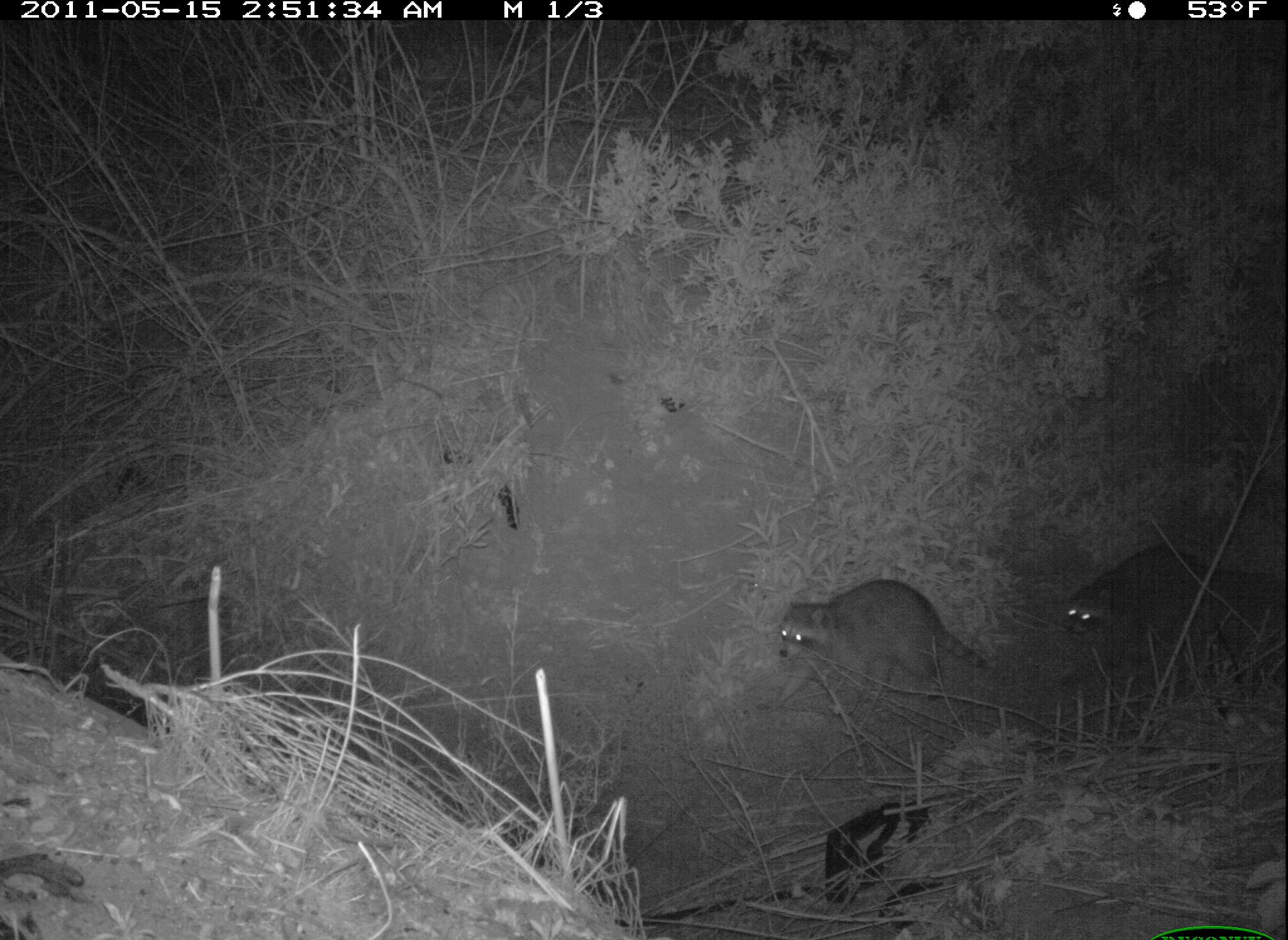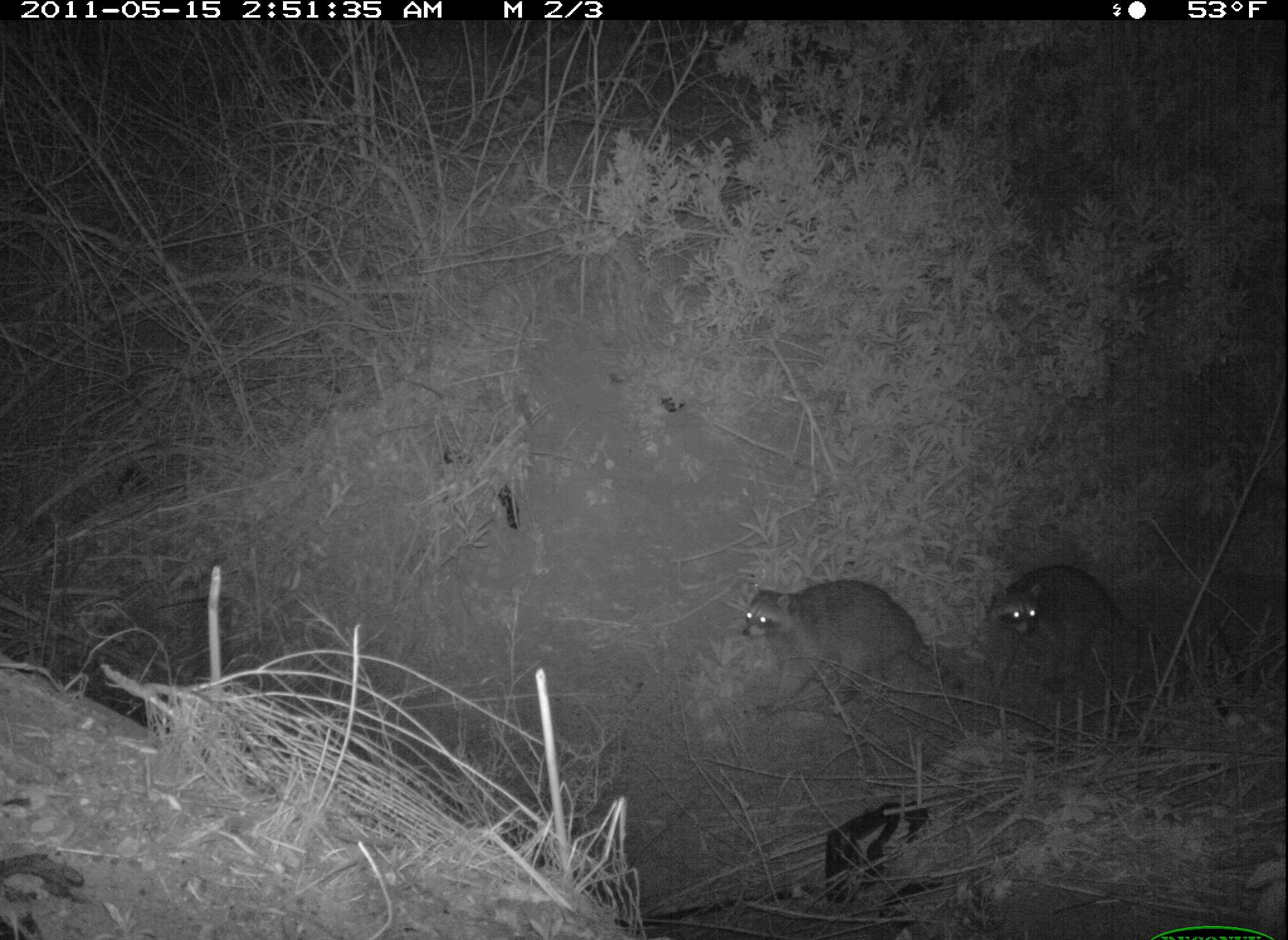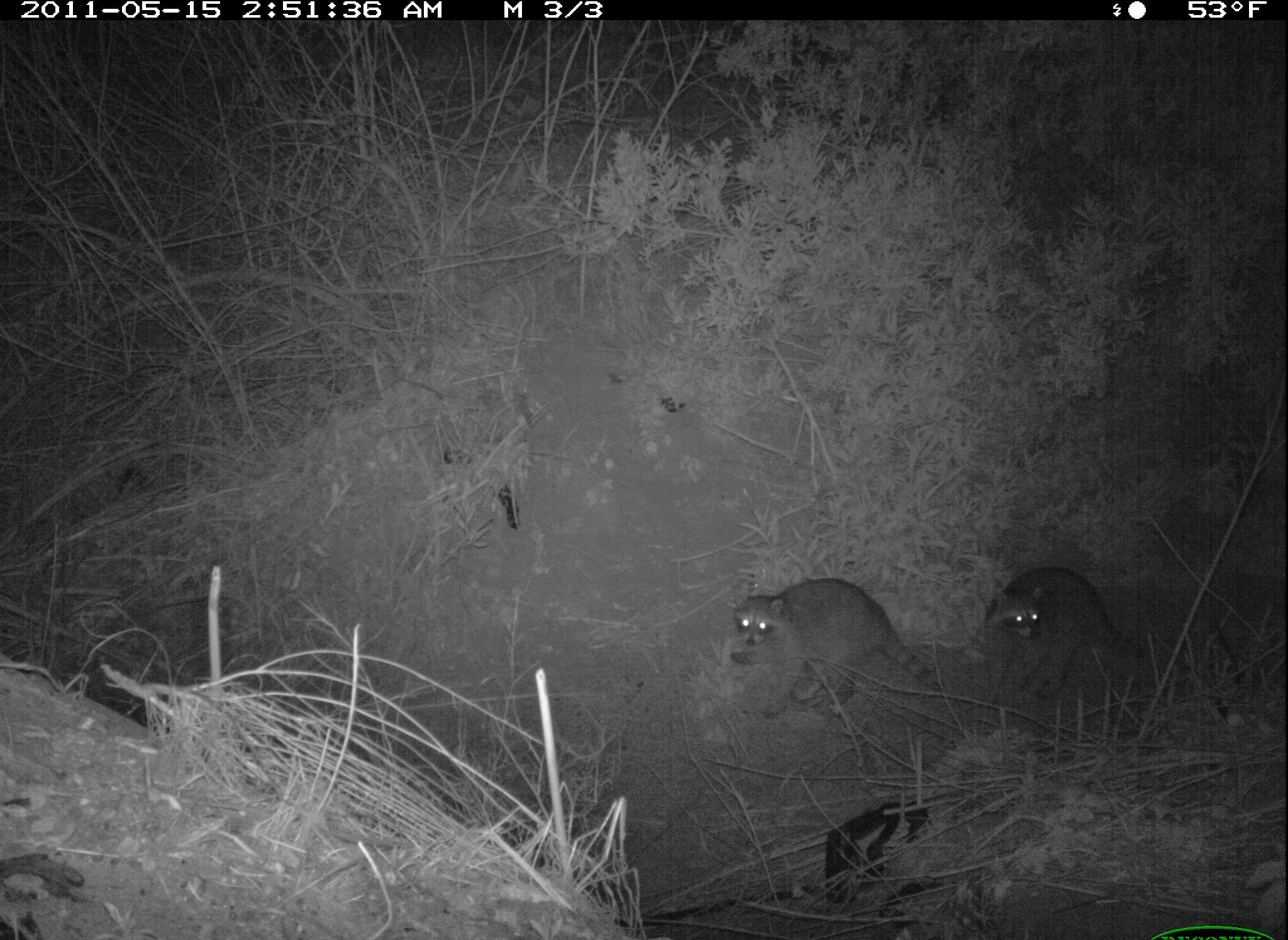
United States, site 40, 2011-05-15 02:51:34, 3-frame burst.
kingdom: Animalia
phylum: Chordata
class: Mammalia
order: Carnivora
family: Procyonidae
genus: Procyon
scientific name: Procyon lotor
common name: raccoon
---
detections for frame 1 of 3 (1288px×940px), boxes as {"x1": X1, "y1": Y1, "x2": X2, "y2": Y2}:
raccoon: {"x1": 768, "y1": 564, "x2": 995, "y2": 701}; {"x1": 1059, "y1": 533, "x2": 1274, "y2": 649}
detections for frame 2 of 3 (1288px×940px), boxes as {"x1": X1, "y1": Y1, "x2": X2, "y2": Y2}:
raccoon: {"x1": 723, "y1": 575, "x2": 968, "y2": 720}; {"x1": 980, "y1": 552, "x2": 1162, "y2": 697}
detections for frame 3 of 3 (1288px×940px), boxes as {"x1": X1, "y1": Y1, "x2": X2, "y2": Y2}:
raccoon: {"x1": 716, "y1": 572, "x2": 934, "y2": 717}; {"x1": 979, "y1": 557, "x2": 1153, "y2": 702}